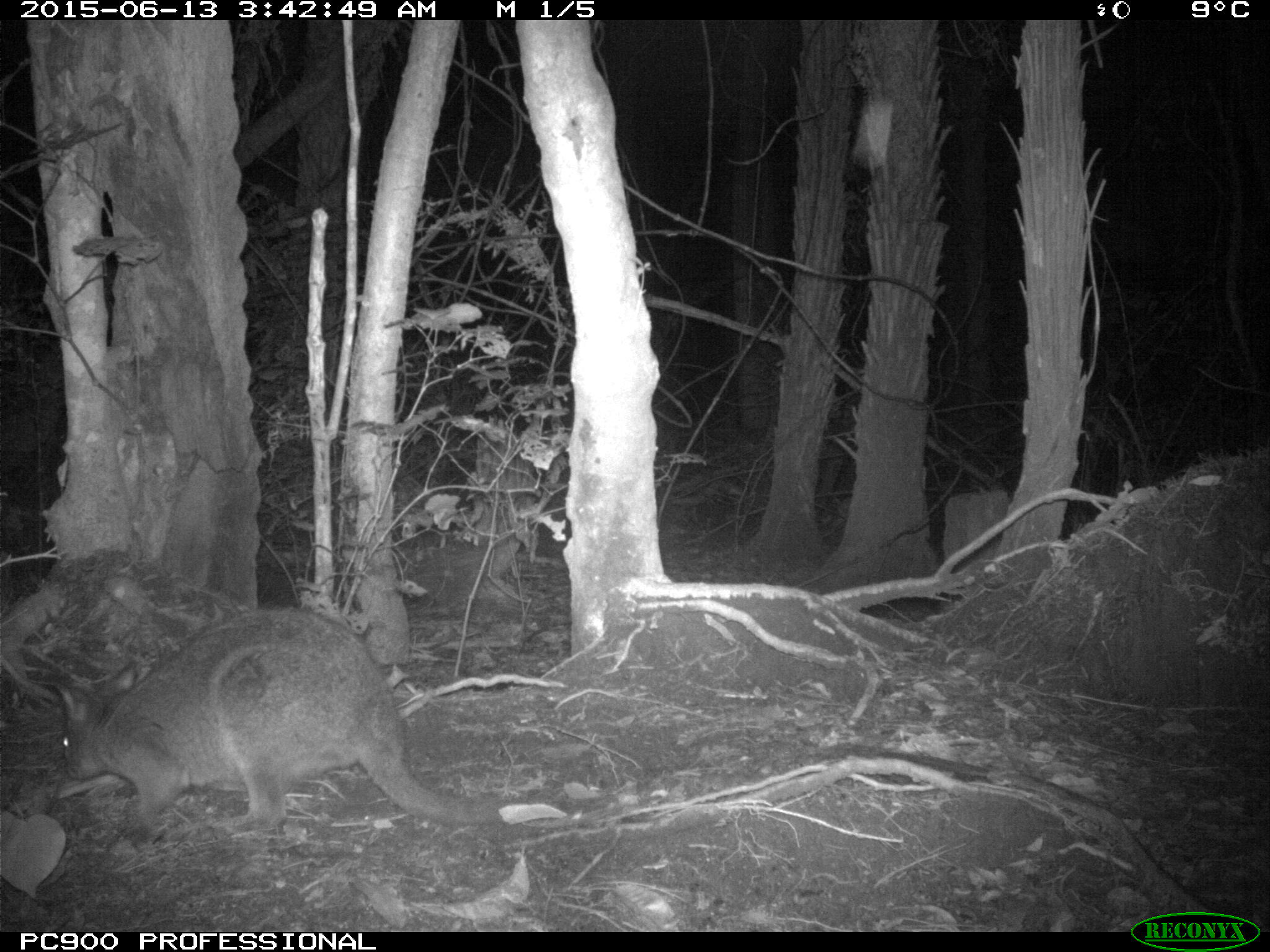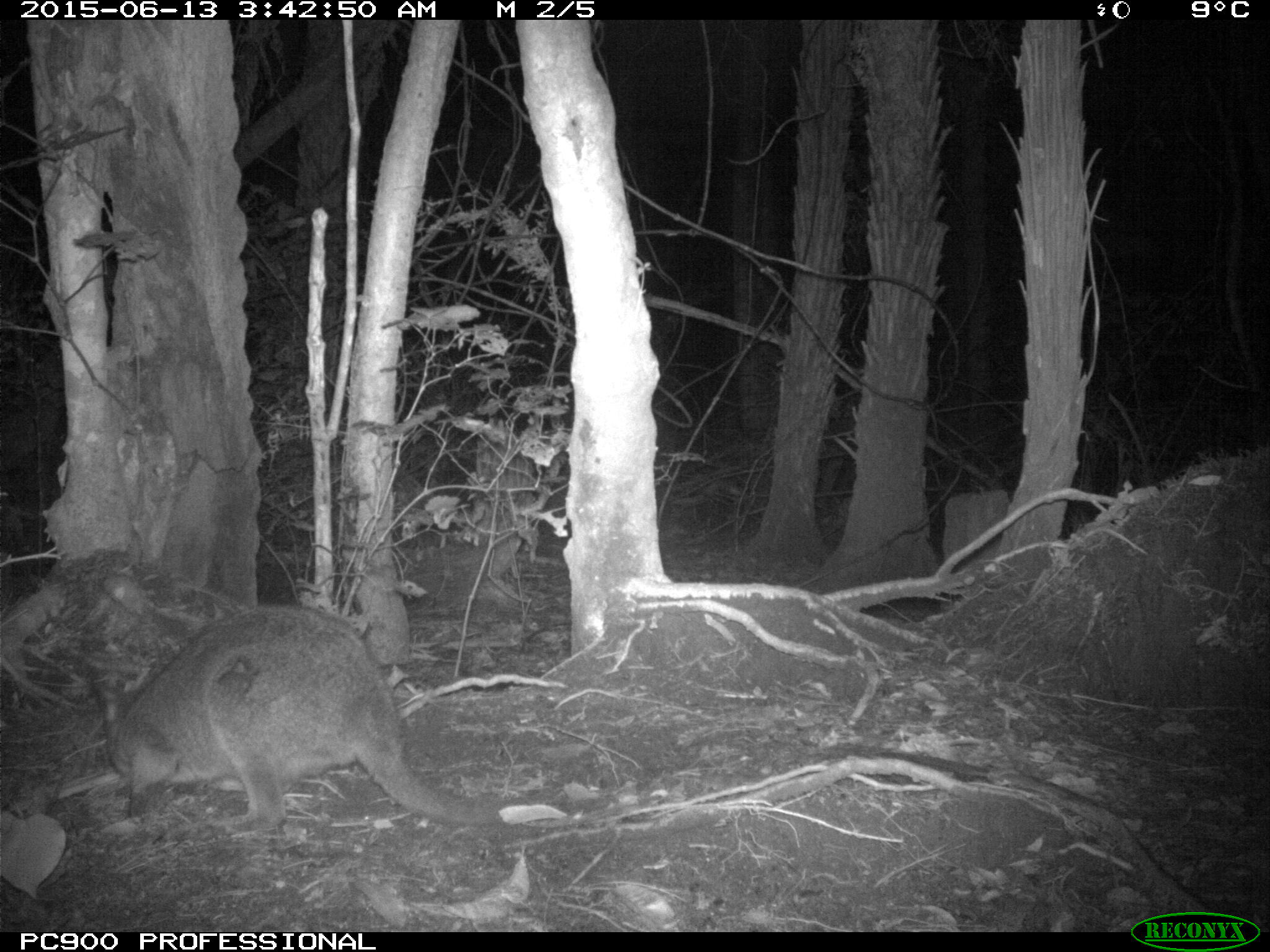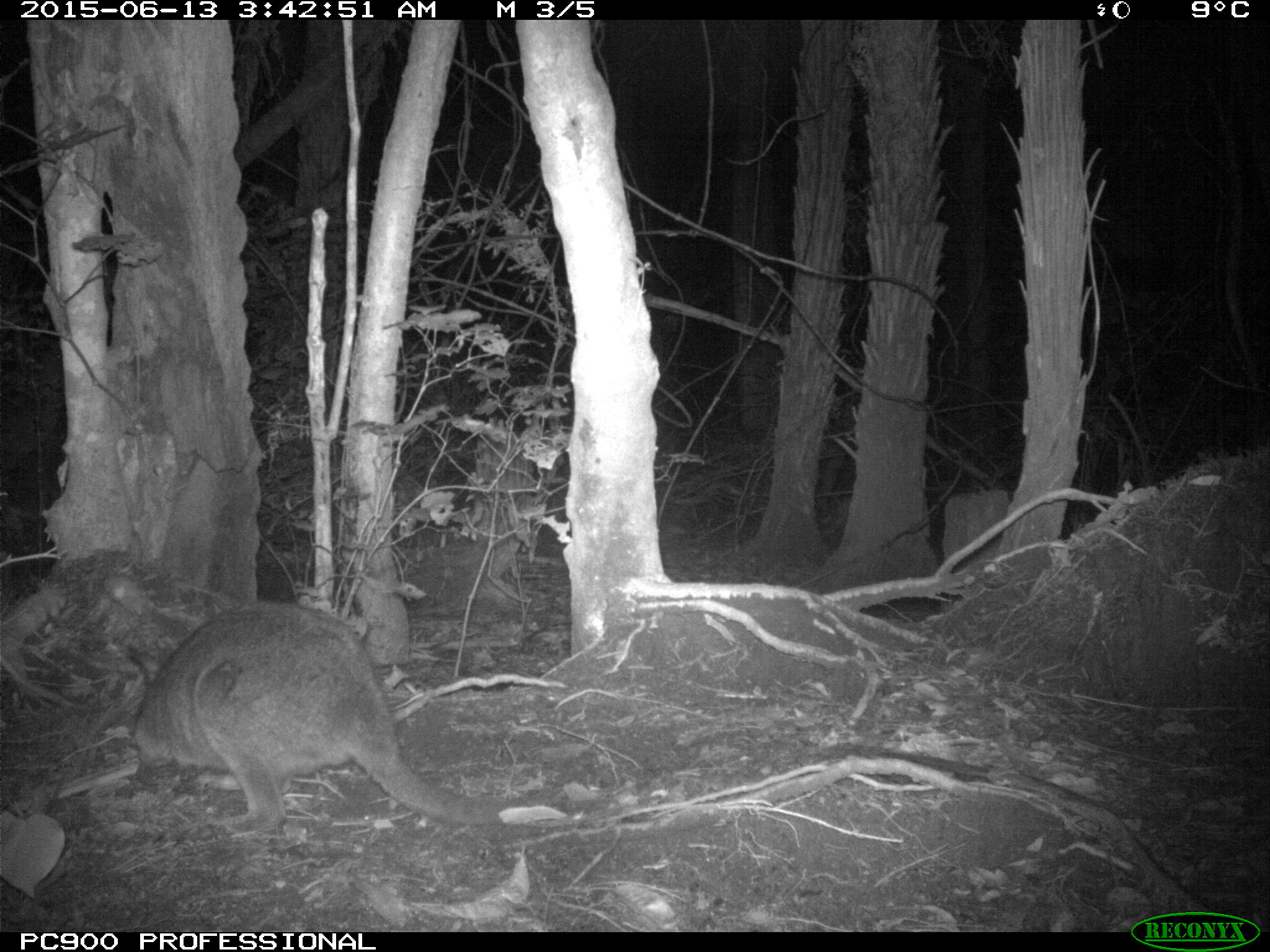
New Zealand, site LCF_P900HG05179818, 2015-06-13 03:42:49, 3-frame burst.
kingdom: Animalia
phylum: Chordata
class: Mammalia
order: Diprotodontia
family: Macropodidae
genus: Notamacropus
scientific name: Notamacropus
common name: wallaby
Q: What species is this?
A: Wallaby (Notamacropus).